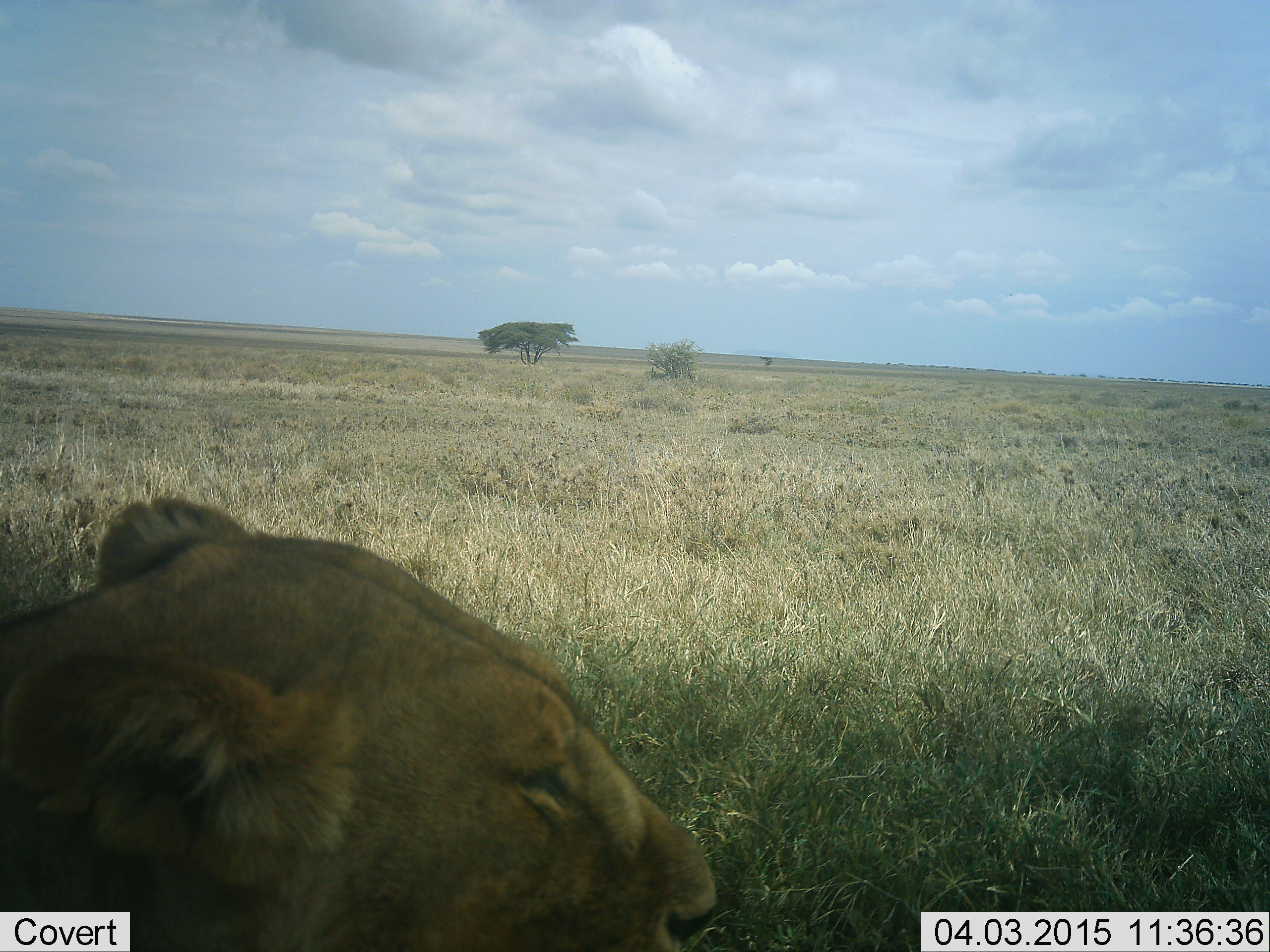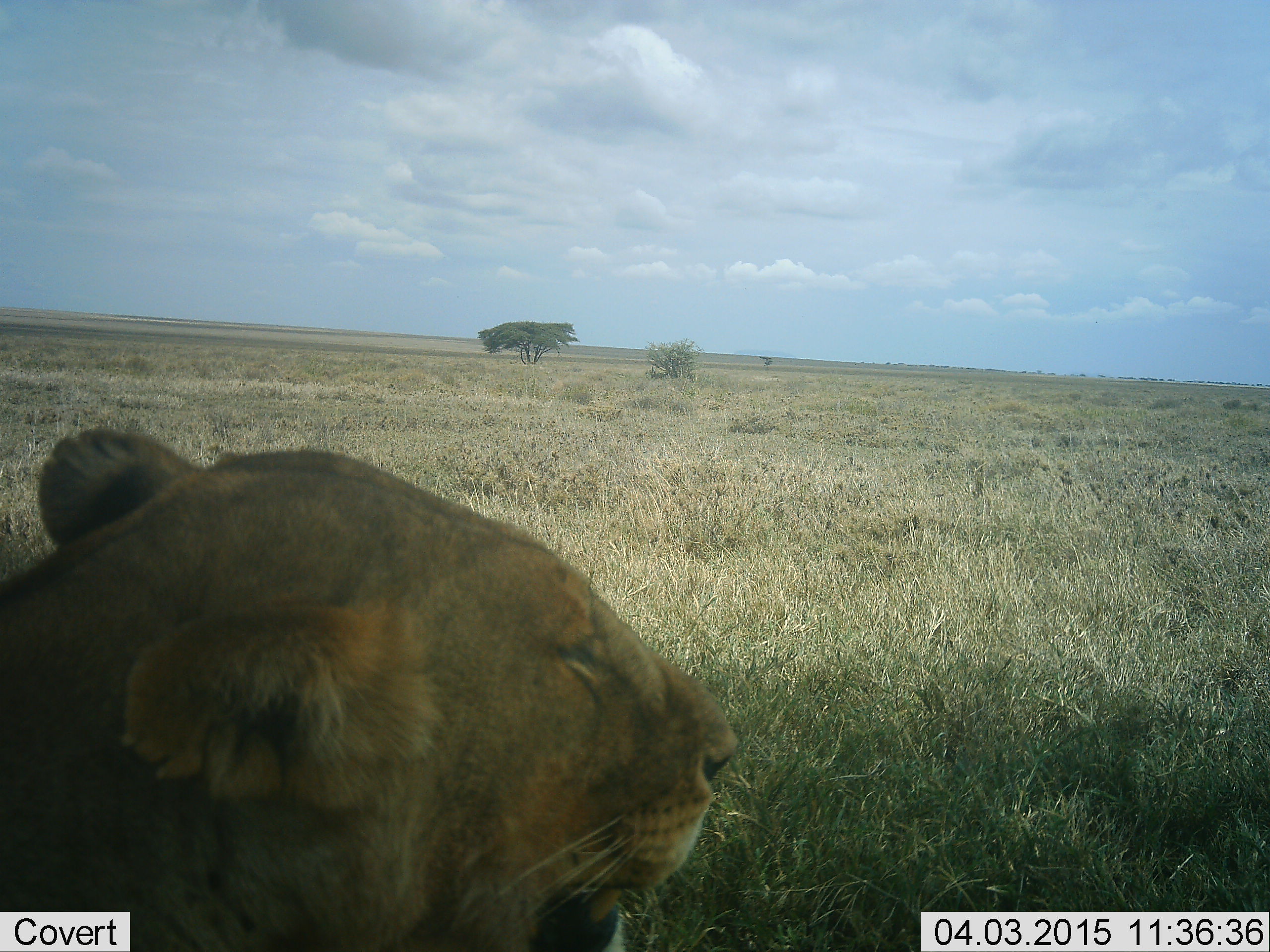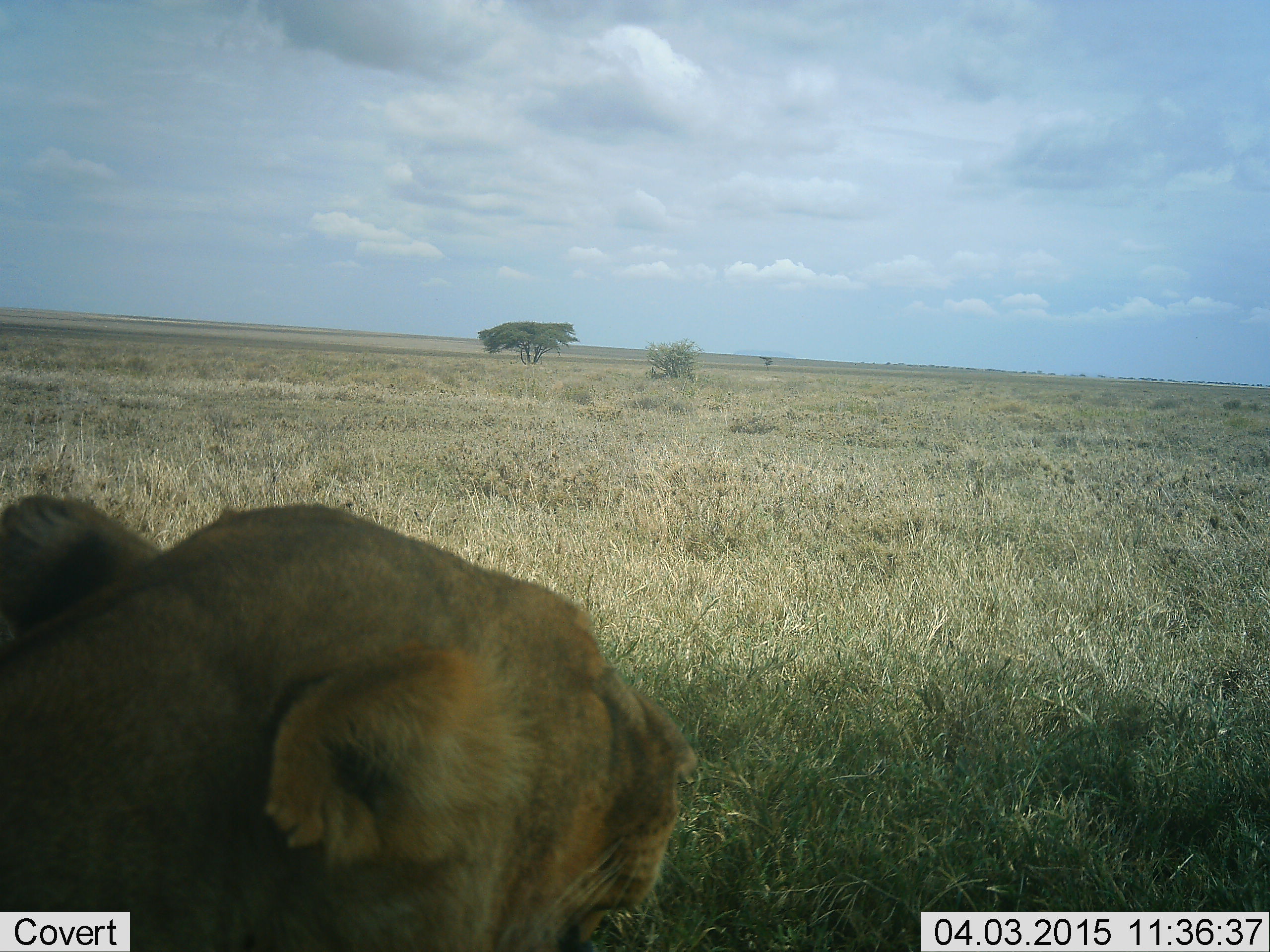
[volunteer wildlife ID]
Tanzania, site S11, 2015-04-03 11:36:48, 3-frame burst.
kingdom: Animalia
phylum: Chordata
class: Mammalia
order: Carnivora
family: Felidae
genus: Panthera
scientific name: Panthera leo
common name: lion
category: lionfemale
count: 1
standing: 27%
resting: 64%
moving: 9%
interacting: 0%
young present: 0%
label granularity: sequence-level